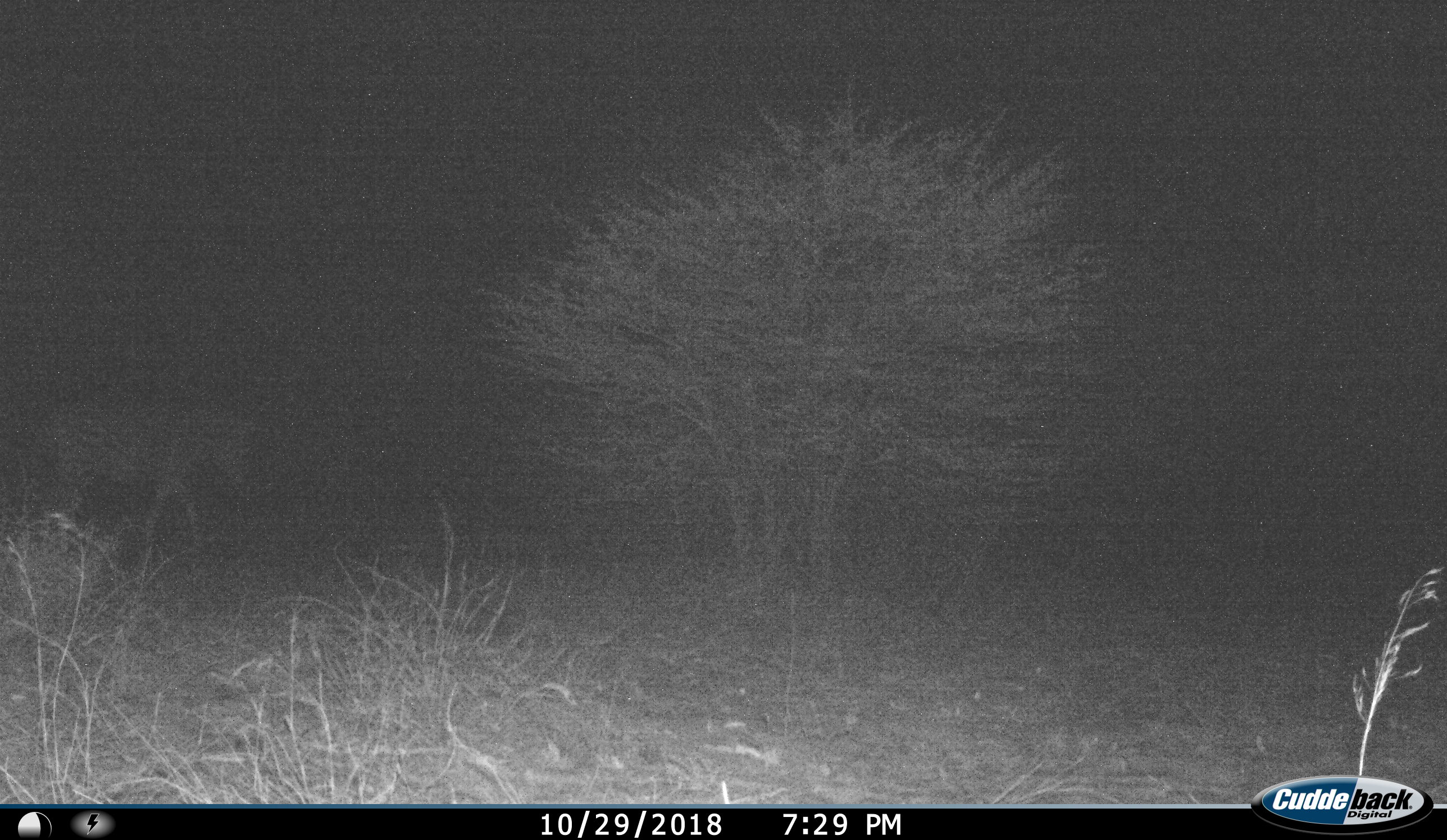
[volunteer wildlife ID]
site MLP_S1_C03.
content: unidentified animal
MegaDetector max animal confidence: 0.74